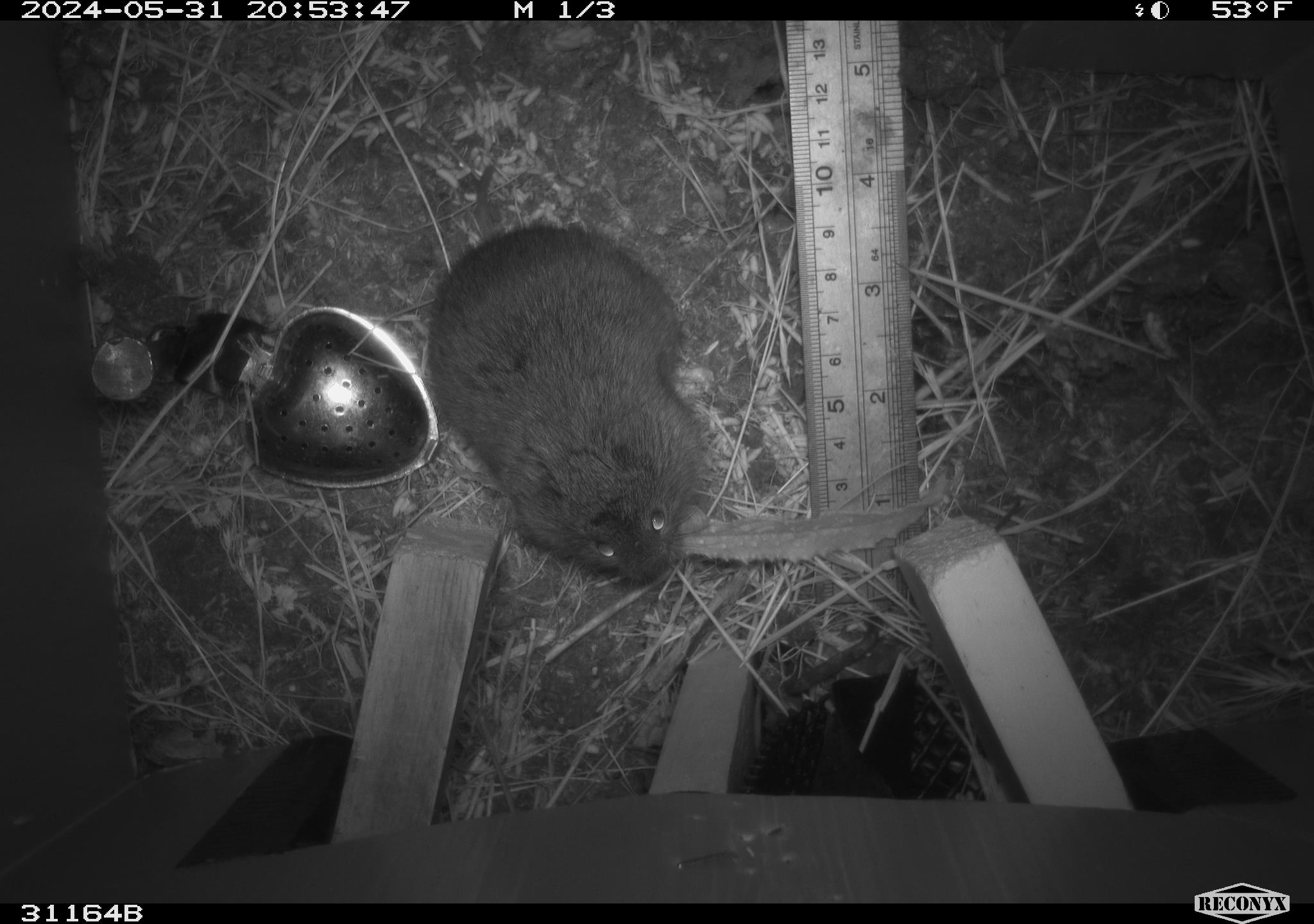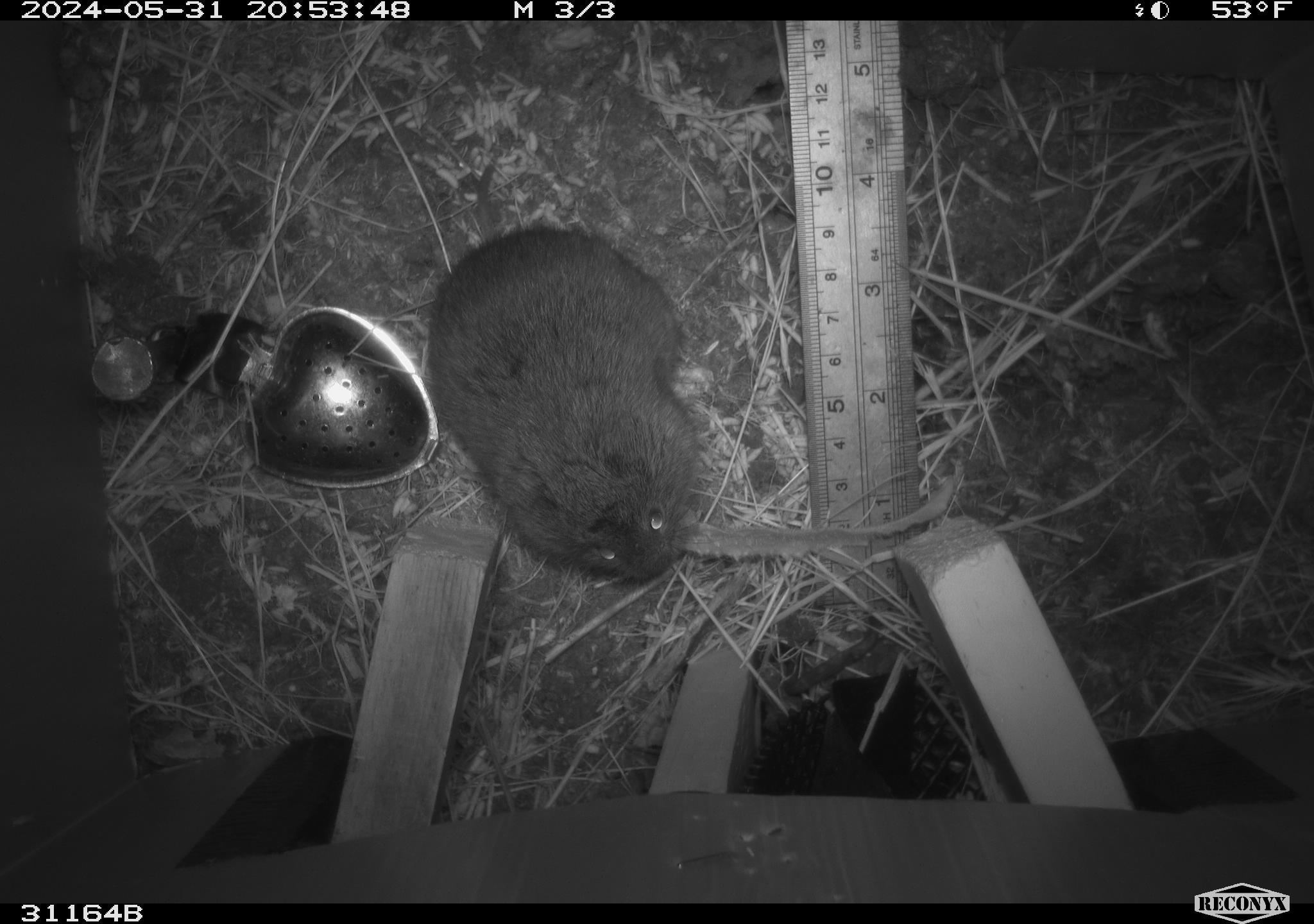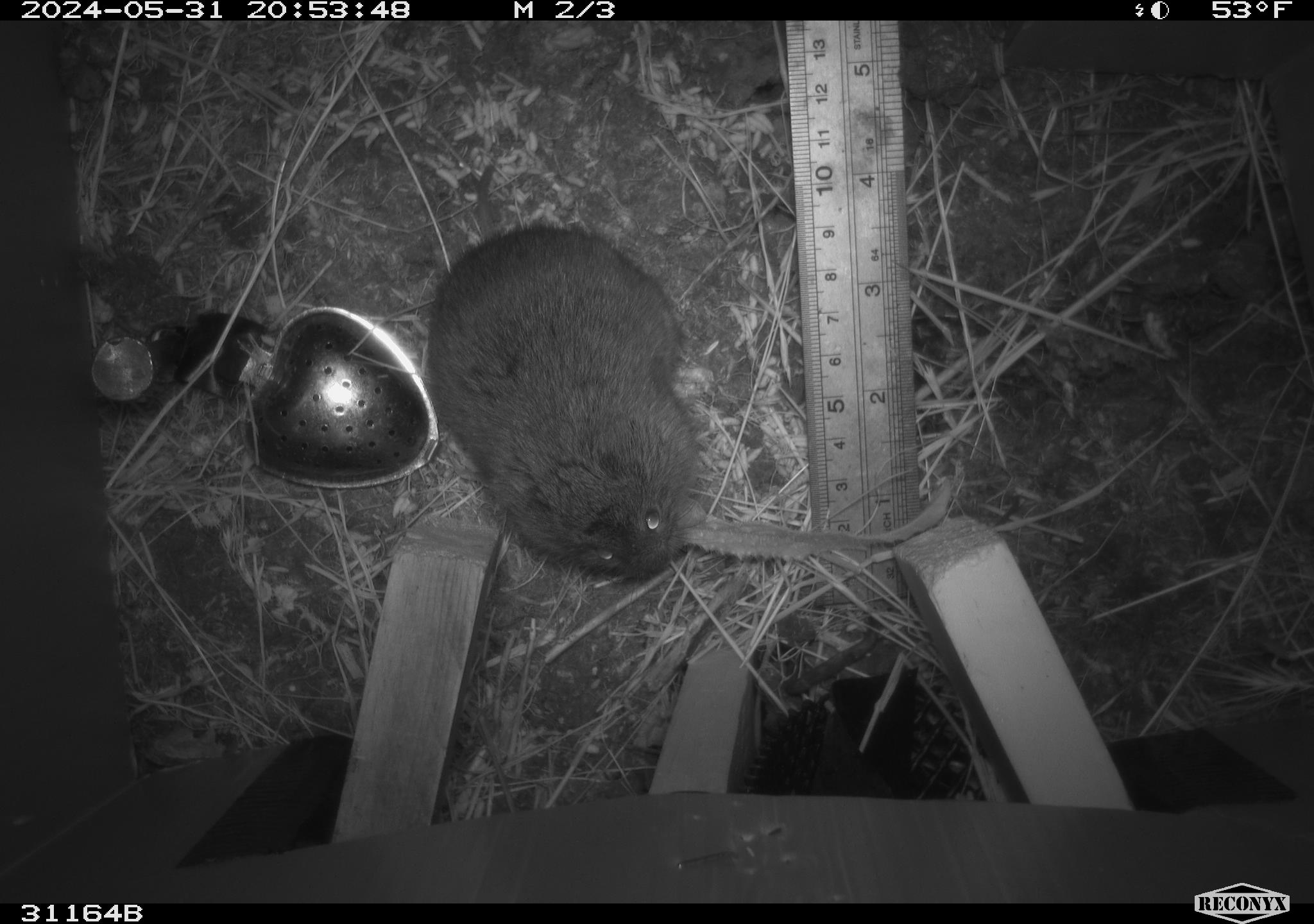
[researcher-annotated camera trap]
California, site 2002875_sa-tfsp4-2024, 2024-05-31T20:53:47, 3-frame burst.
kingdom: Animalia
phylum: Chordata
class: Mammalia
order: Rodentia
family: Cricetidae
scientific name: Arvicolinae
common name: voles, lemmings, and muskrats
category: arvicolinae subfamily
Arvicolinae subfamily (voles, lemmings, and muskrats) (Arvicolinae).